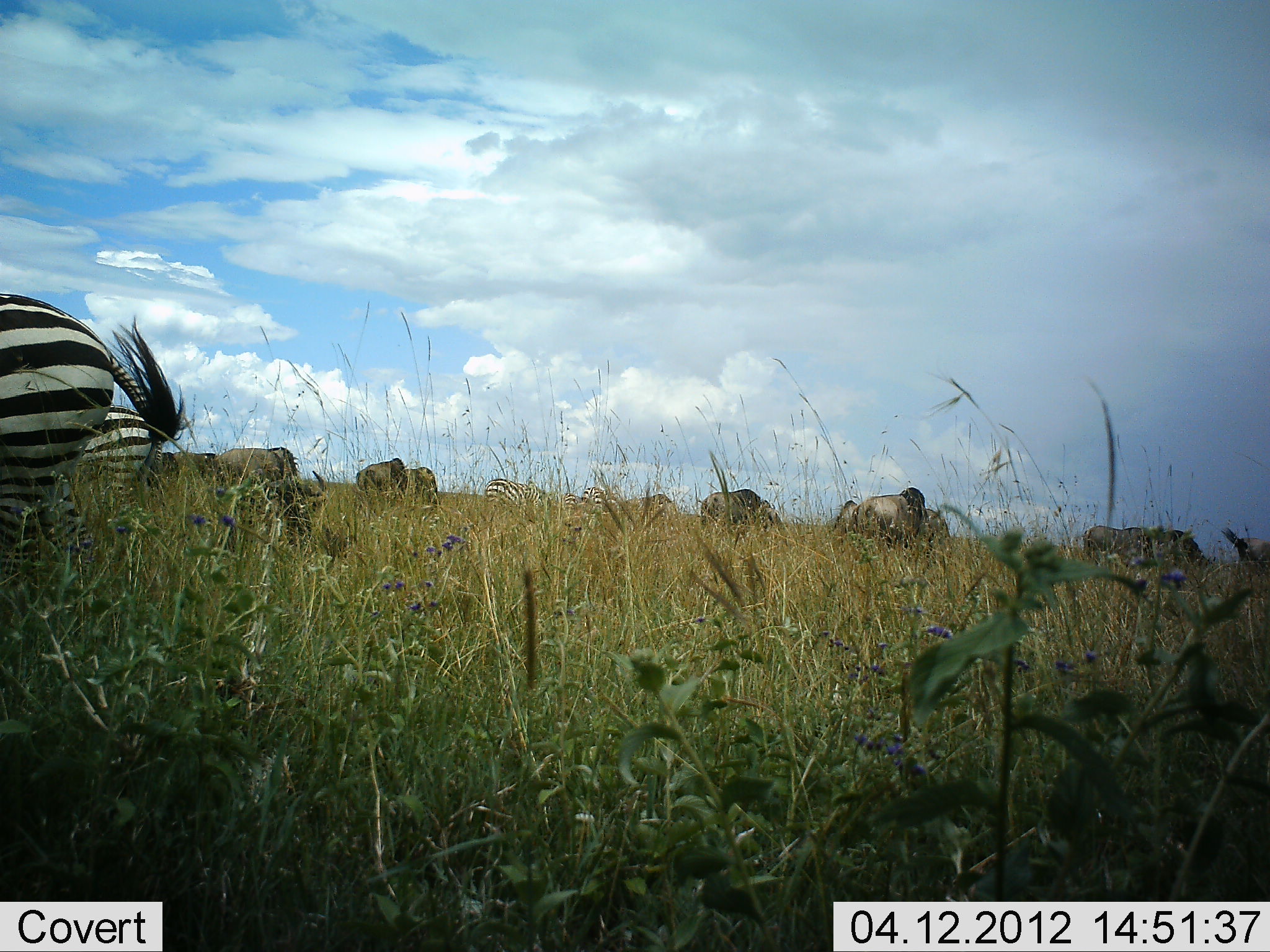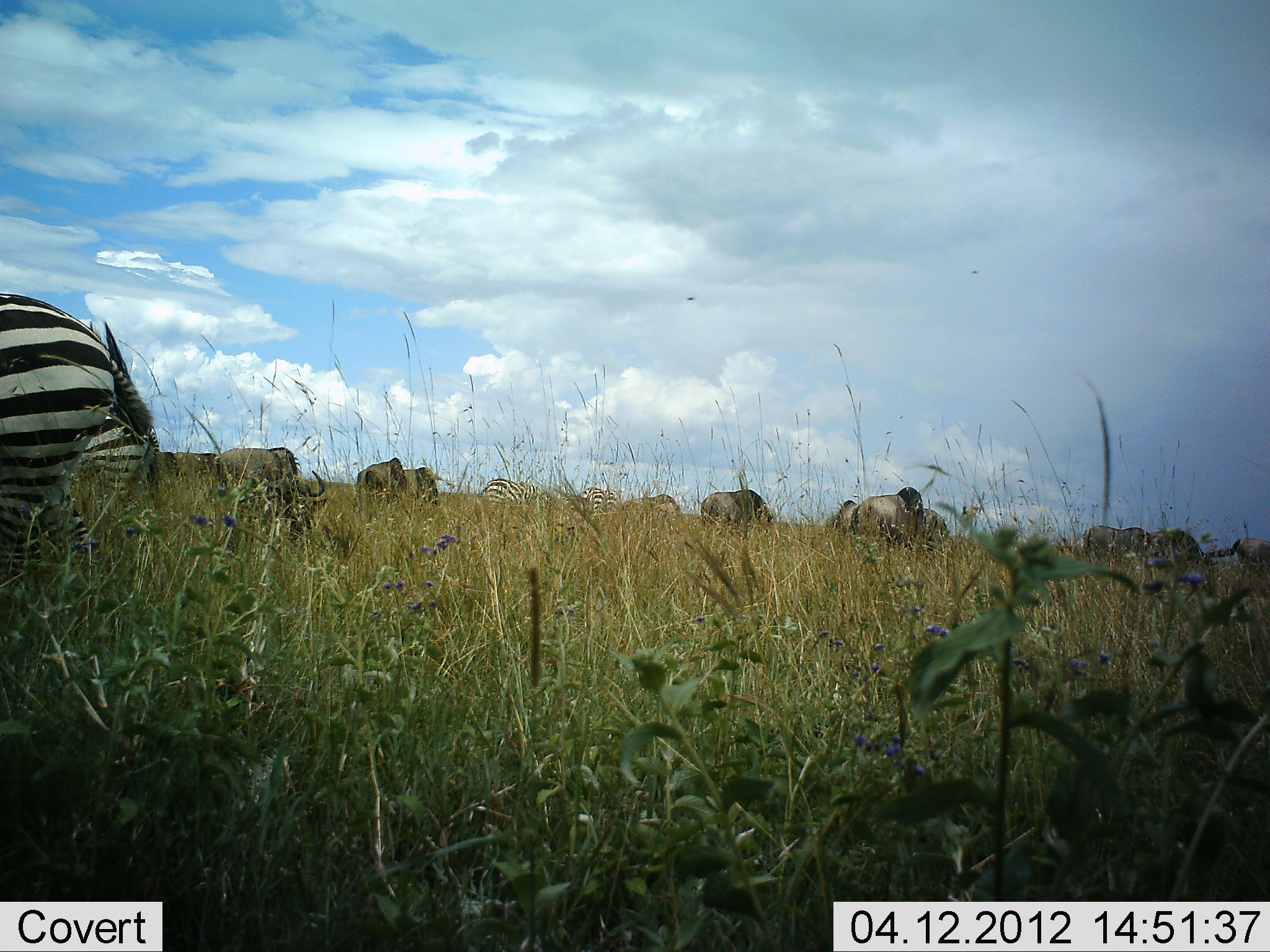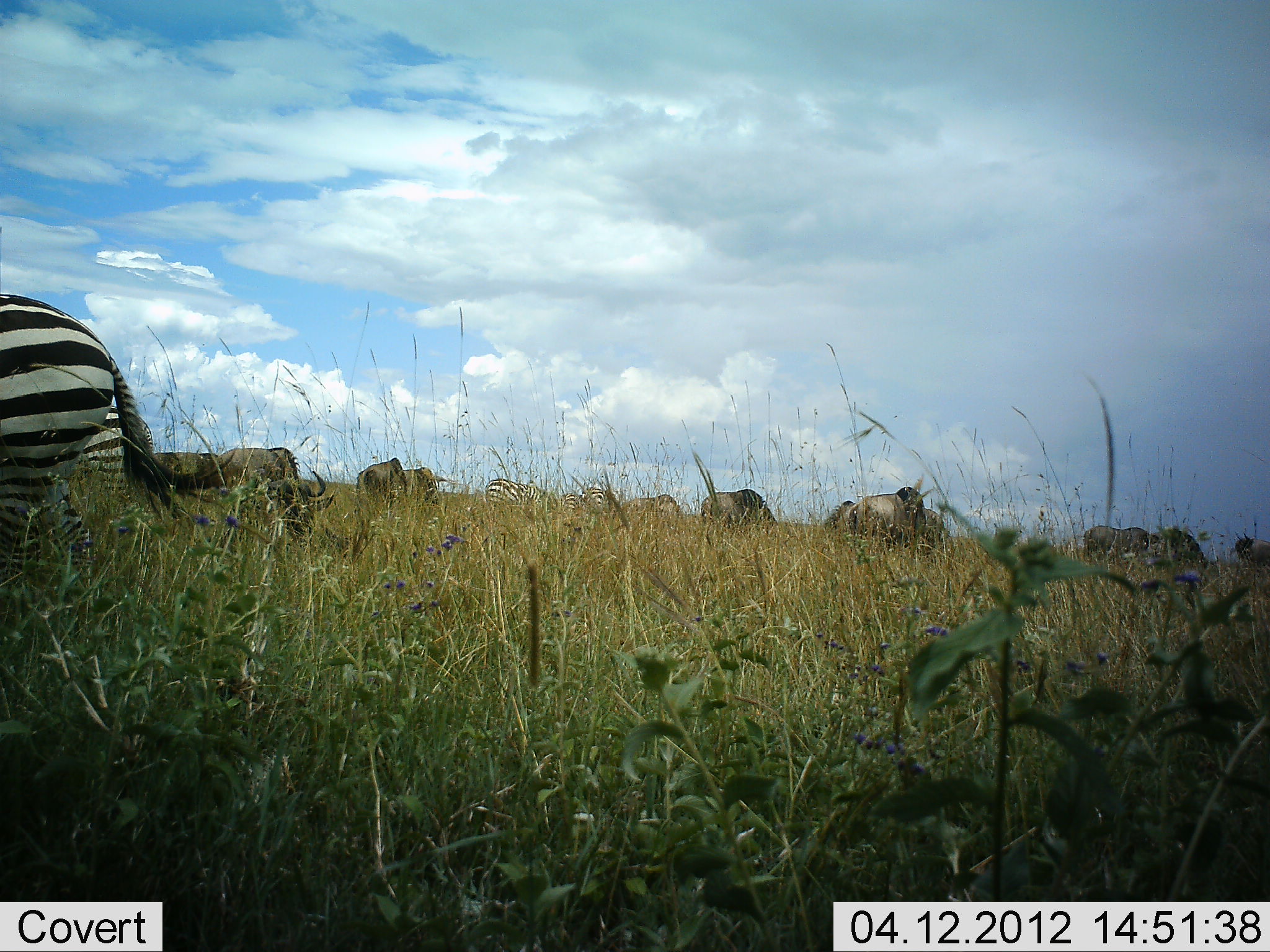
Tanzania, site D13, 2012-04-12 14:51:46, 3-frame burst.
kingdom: Animalia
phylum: Chordata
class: Mammalia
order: Artiodactyla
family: Bovidae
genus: Connochaetes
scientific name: Connochaetes taurinus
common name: blue wildebeest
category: wildebeest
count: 10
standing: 54%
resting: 0%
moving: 12%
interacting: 4%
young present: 0%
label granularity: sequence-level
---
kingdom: Animalia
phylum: Chordata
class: Mammalia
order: Perissodactyla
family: Equidae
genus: Equus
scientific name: Equus quagga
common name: plains zebra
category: zebra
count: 3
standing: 60%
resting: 0%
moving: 12%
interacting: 0%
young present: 0%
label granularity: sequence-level